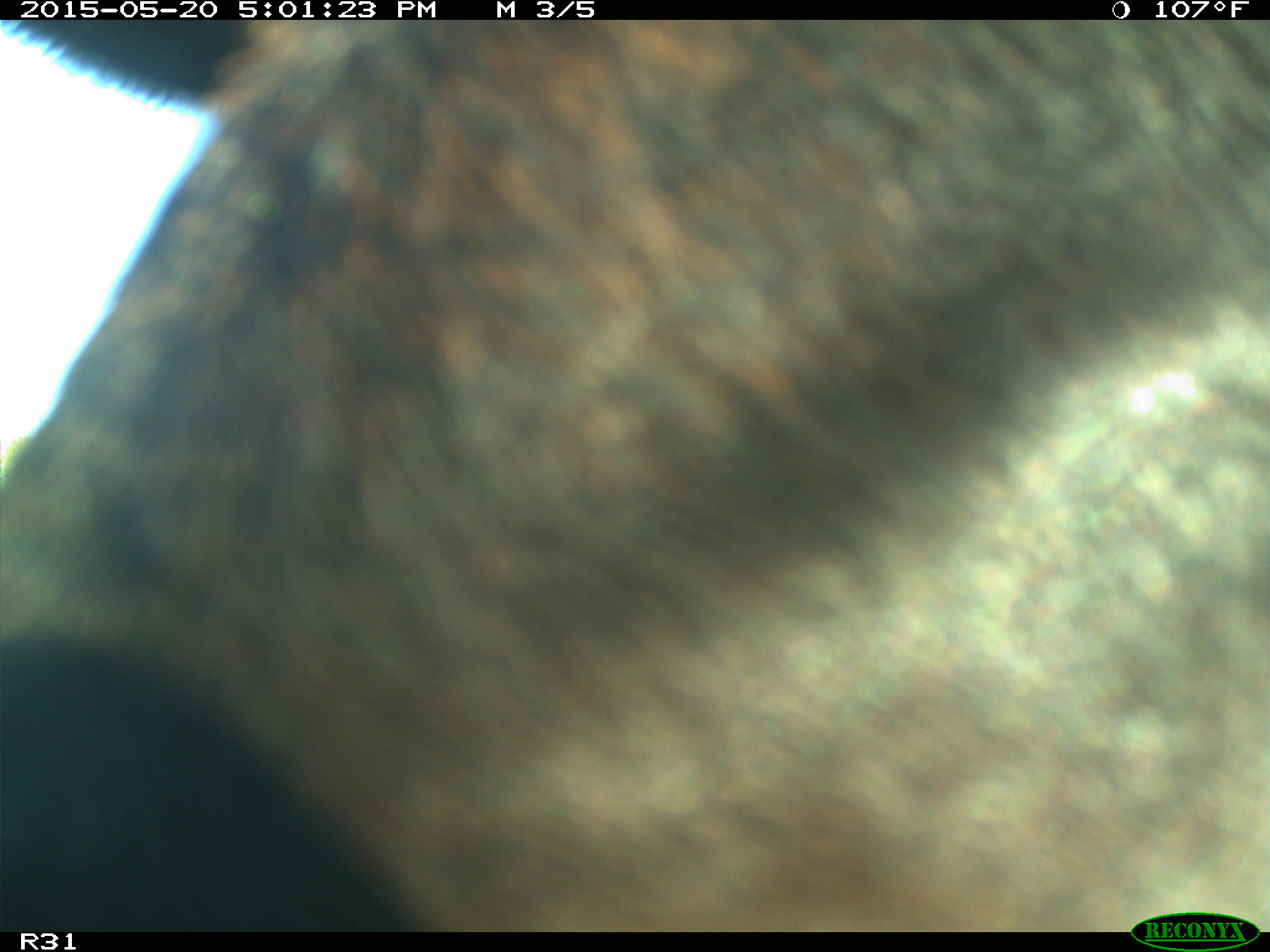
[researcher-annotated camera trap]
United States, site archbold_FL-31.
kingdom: Animalia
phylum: Chordata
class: Mammalia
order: Artiodactyla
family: Bovidae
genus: Bos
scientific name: Bos taurus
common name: domestic cow